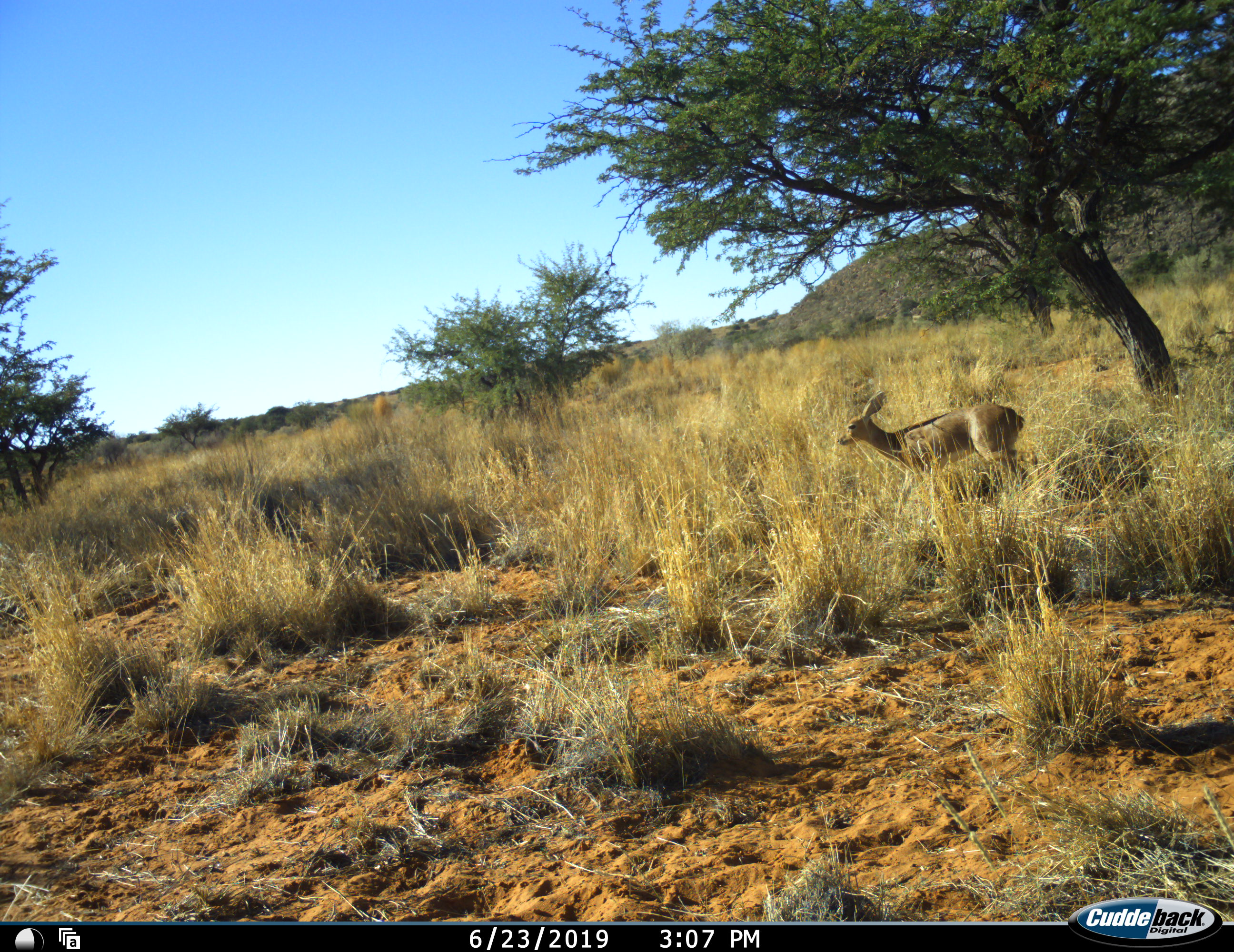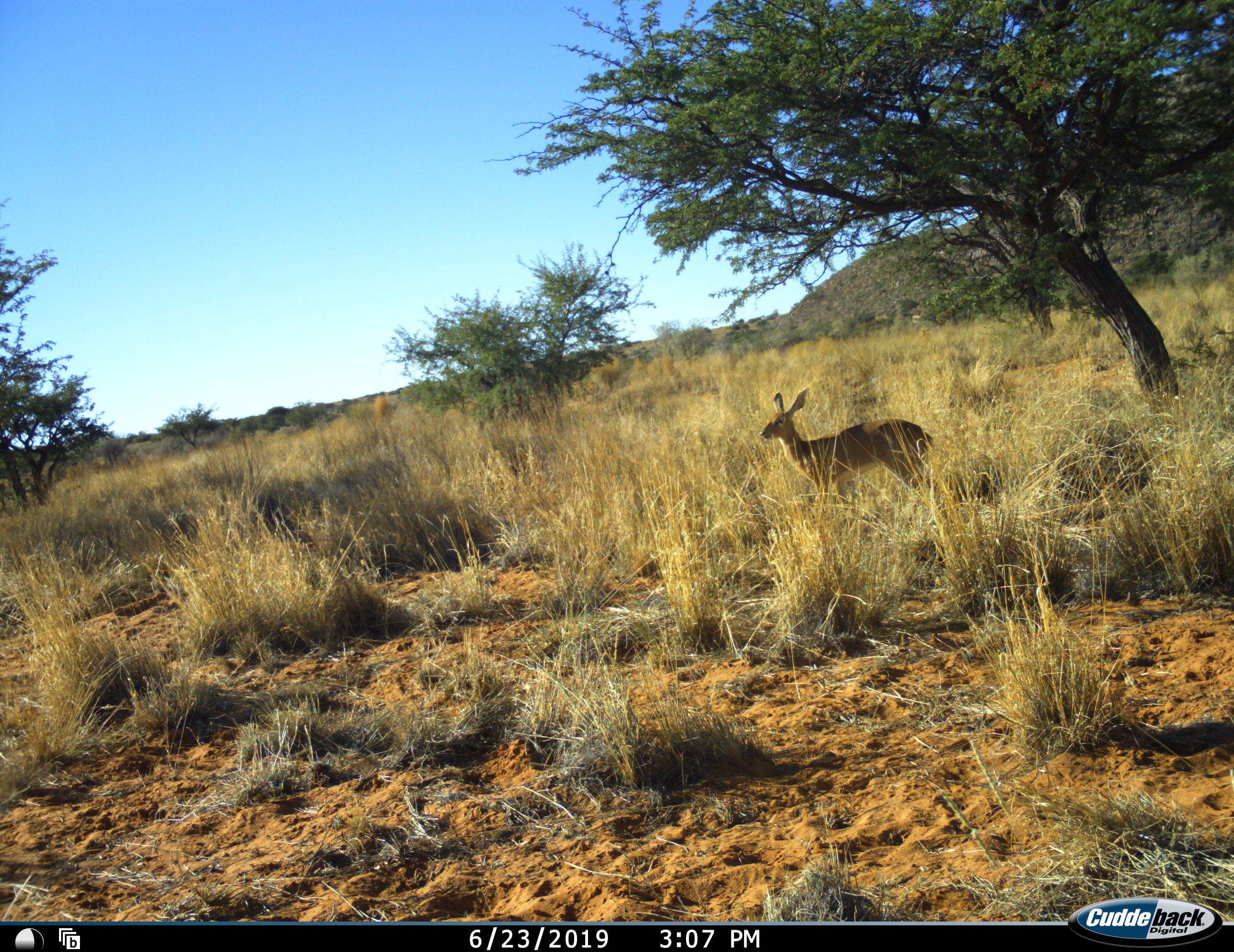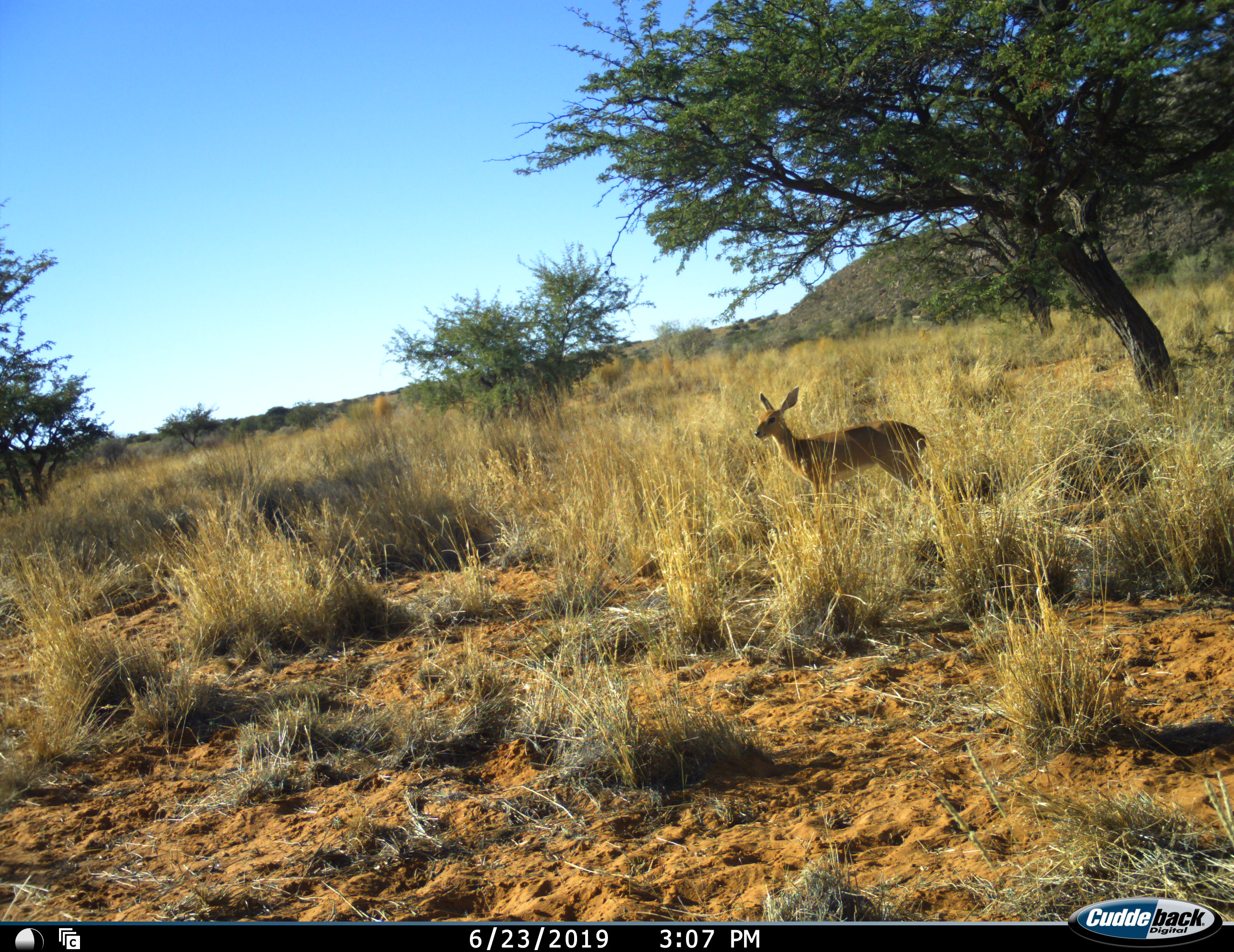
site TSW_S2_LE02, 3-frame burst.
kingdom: Animalia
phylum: Chordata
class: Mammalia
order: Artiodactyla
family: Bovidae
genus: Raphicerus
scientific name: Raphicerus campestris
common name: steenbok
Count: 1.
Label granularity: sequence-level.